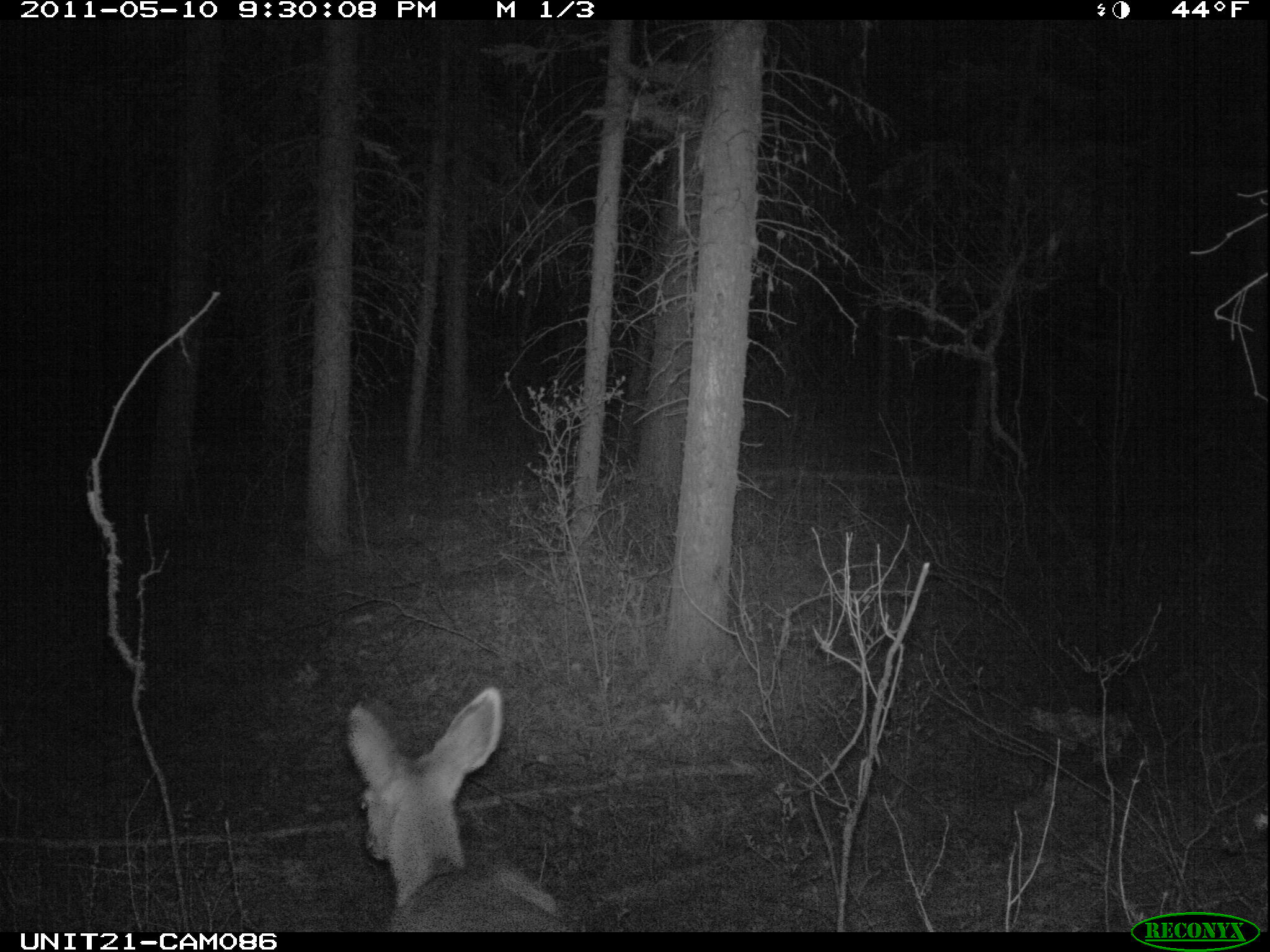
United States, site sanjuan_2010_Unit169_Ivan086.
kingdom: Animalia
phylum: Chordata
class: Mammalia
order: Artiodactyla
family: Cervidae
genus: Odocoileus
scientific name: Odocoileus hemionus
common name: mule deer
Odocoileus hemionus (mule deer).